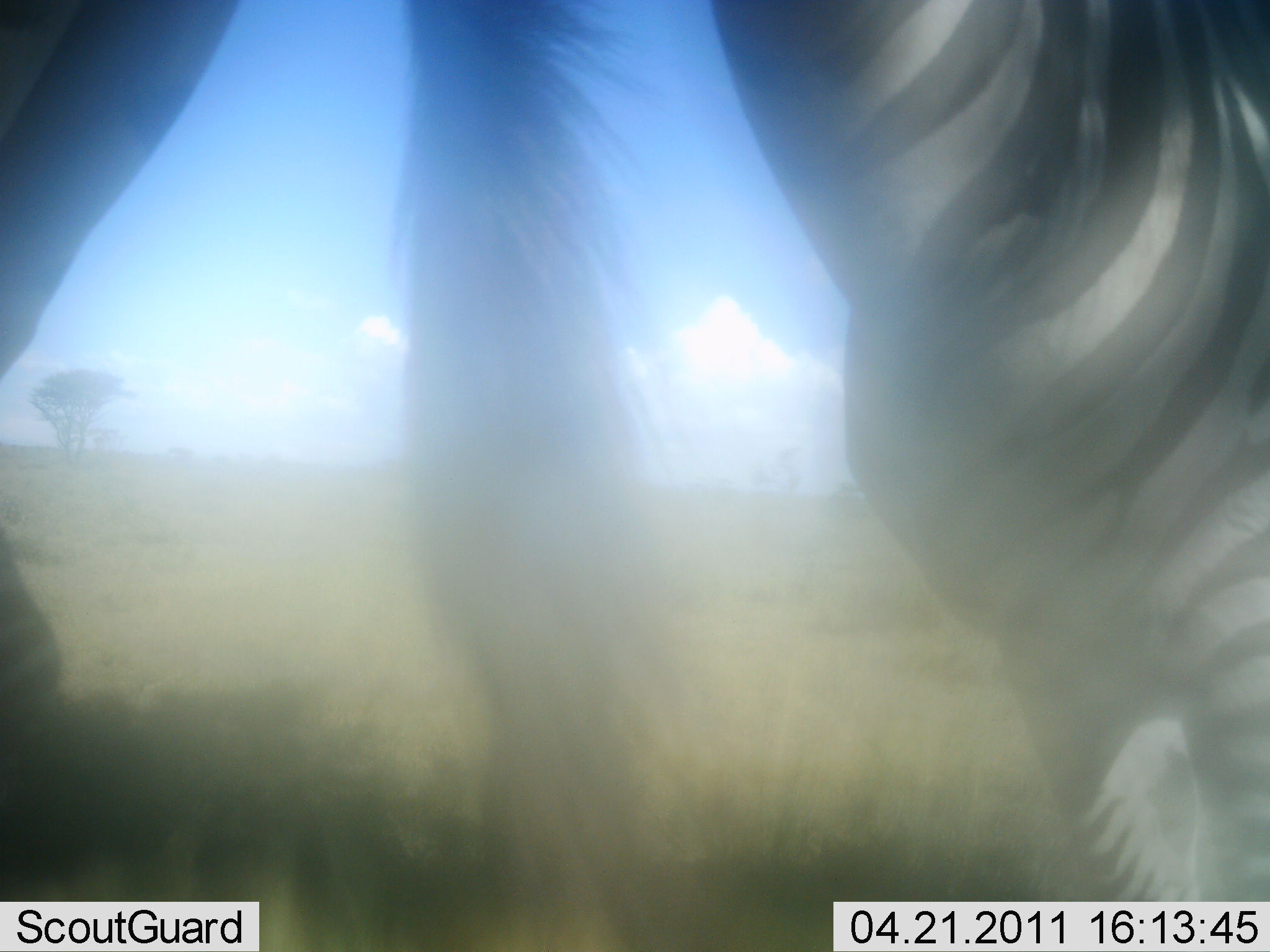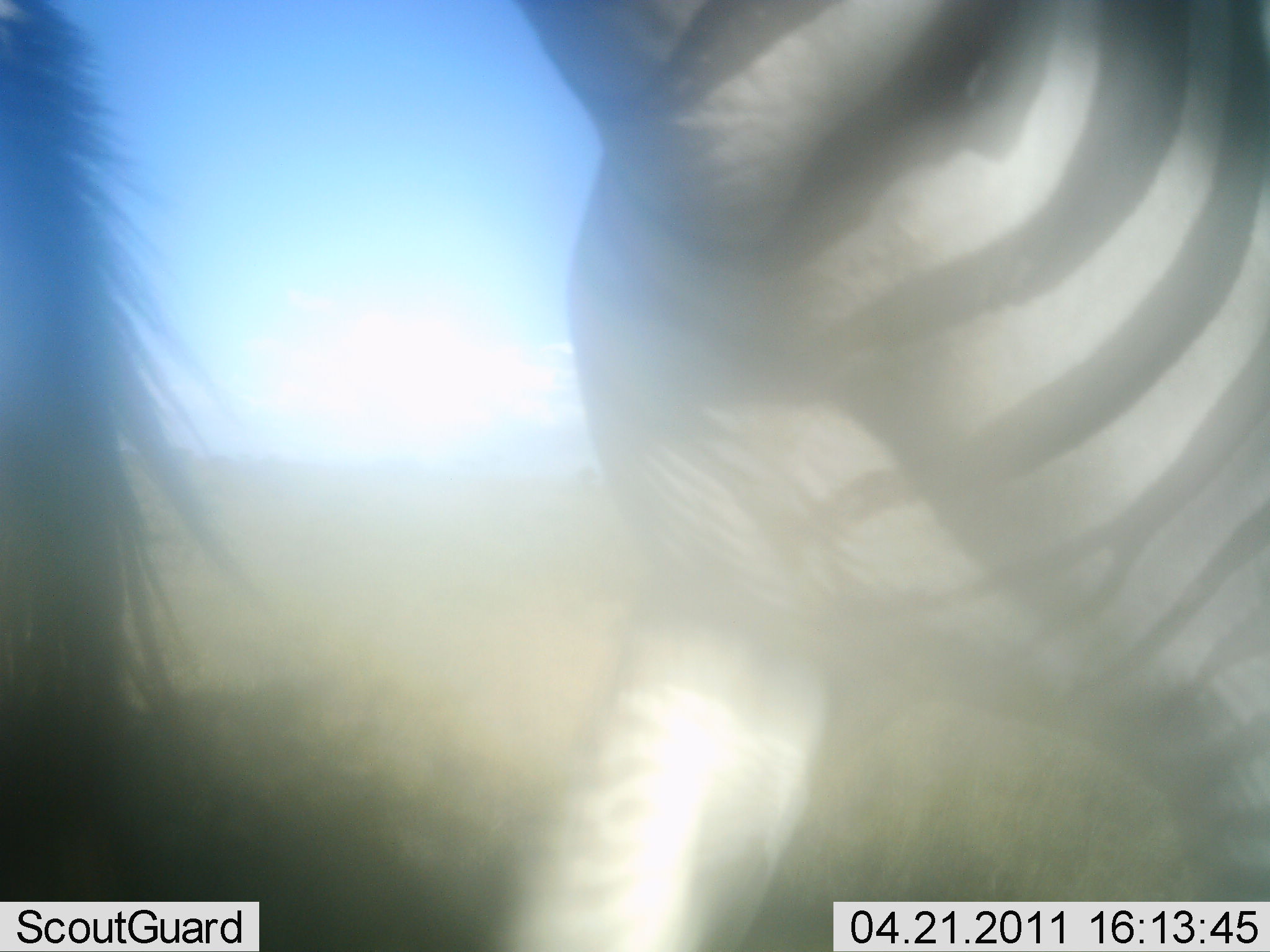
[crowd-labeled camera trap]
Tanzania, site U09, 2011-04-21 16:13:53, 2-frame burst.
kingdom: Animalia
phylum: Chordata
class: Mammalia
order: Perissodactyla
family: Equidae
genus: Equus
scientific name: Equus quagga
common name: plains zebra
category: zebra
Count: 2.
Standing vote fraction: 0%.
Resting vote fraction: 0%.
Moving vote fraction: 100%.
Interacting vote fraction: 0%.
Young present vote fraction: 0%.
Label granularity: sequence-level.